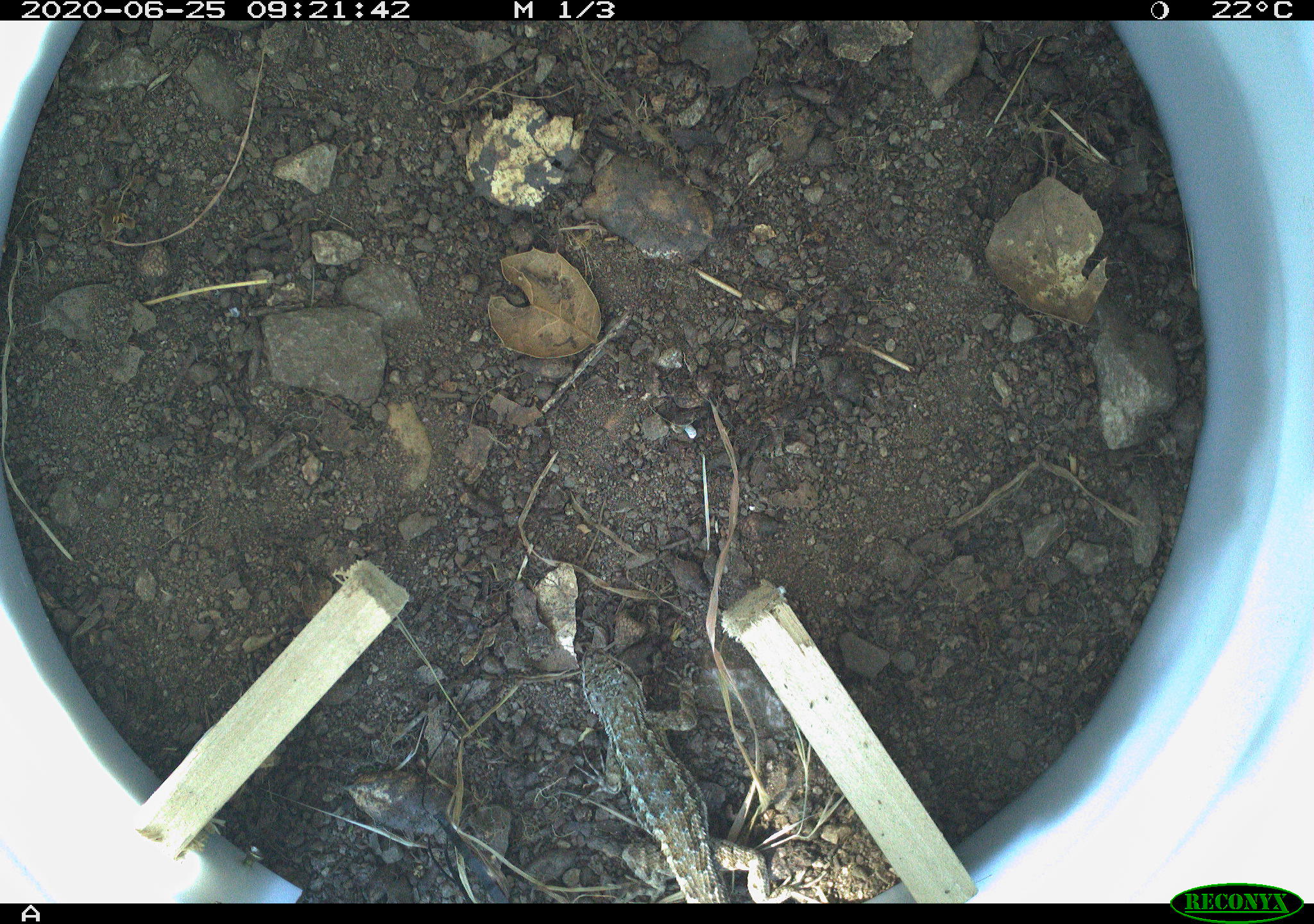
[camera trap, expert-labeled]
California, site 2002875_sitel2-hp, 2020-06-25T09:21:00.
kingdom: Animalia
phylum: Chordata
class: Reptilia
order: Squamata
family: Phrynosomatidae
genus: Sceloporus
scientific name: Sceloporus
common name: spiny lizards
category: sceloporus species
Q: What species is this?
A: Sceloporus species (spiny lizards) (Sceloporus).